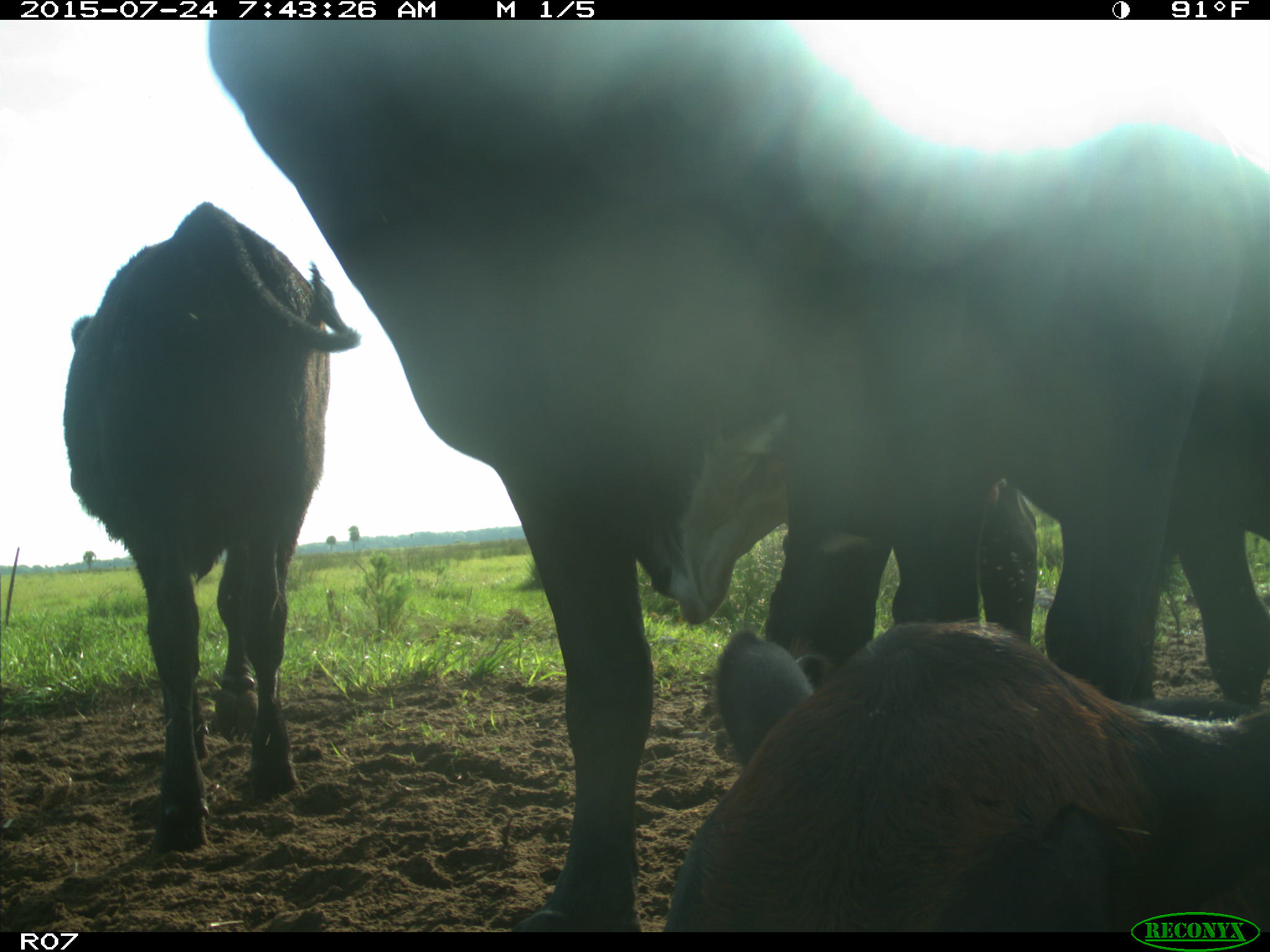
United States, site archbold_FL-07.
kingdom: Animalia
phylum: Chordata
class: Mammalia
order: Artiodactyla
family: Bovidae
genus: Bos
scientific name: Bos taurus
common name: domestic cow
Bos taurus (domestic cow).